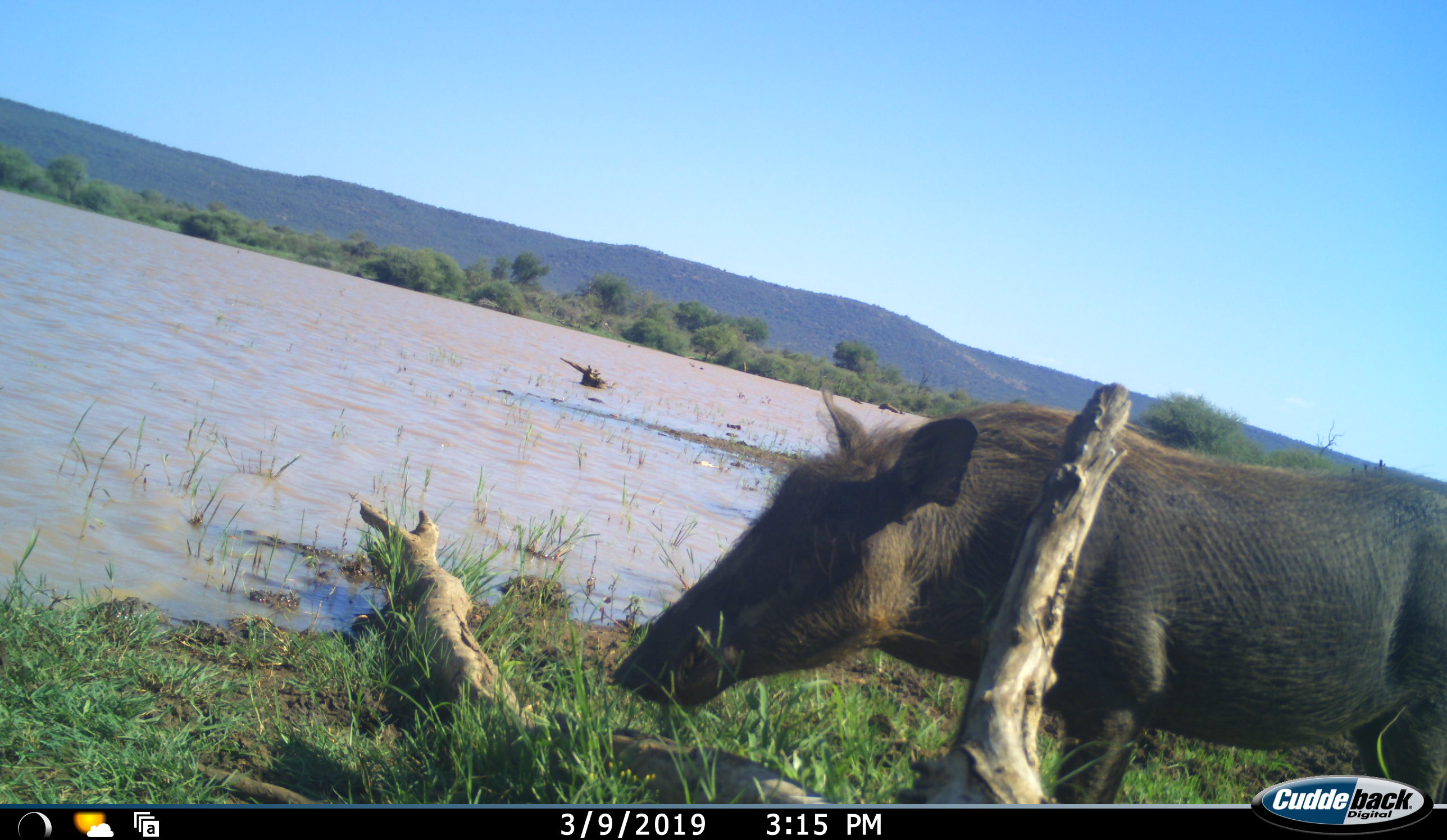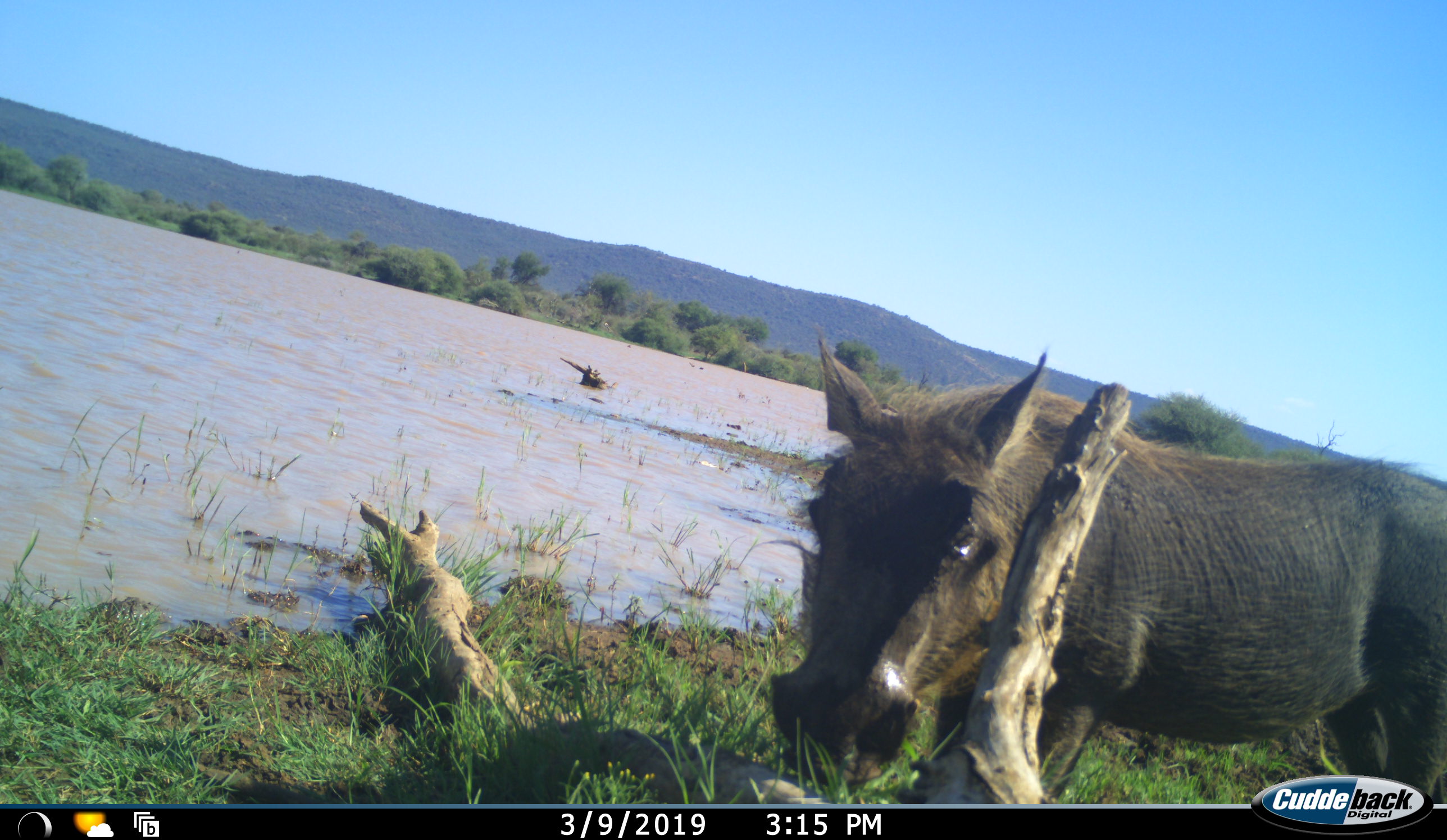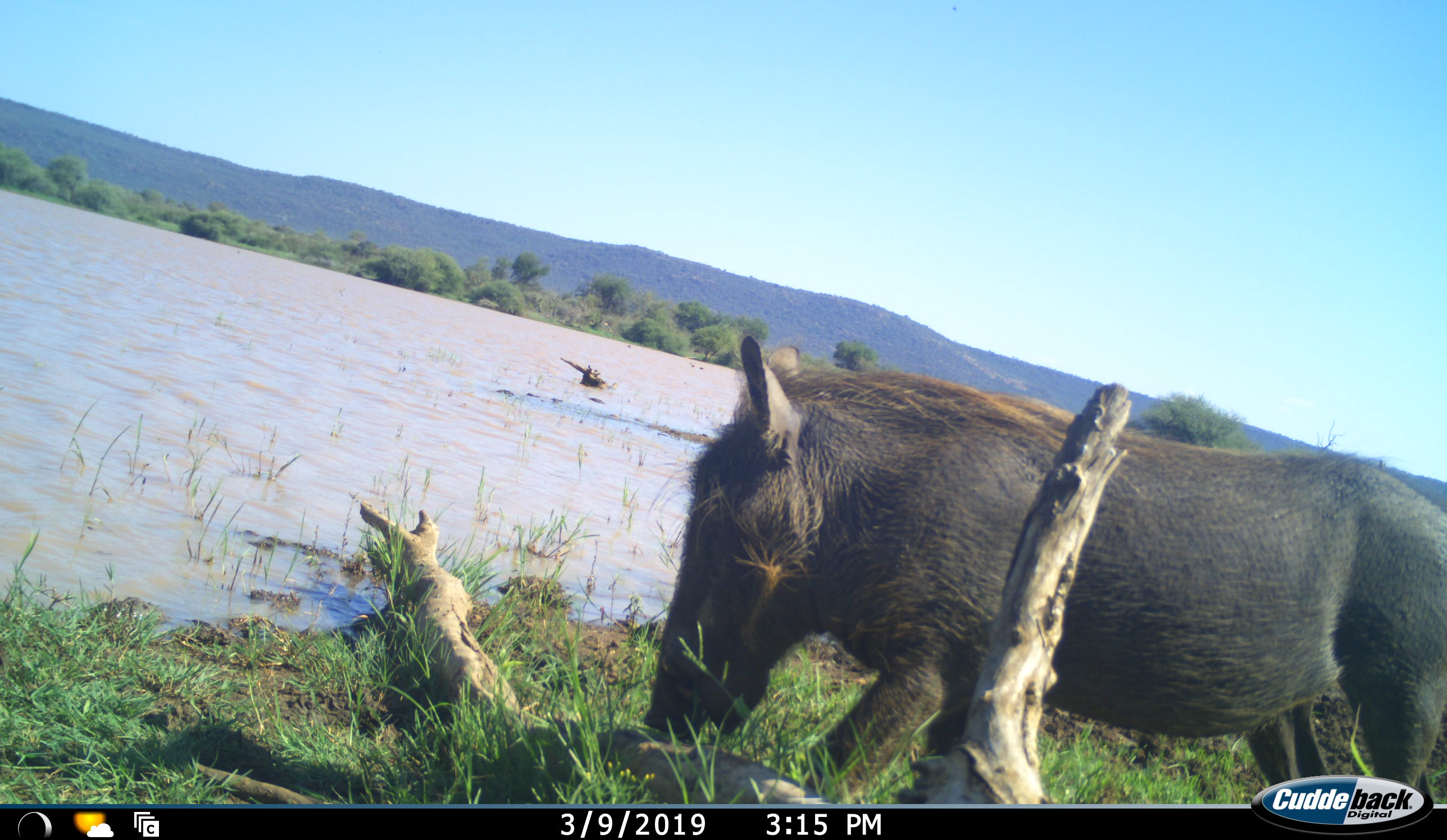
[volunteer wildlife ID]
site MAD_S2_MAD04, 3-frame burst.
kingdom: Animalia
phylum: Chordata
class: Mammalia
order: Artiodactyla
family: Suidae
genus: Phacochoerus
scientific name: Phacochoerus africanus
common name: warthog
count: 1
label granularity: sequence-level